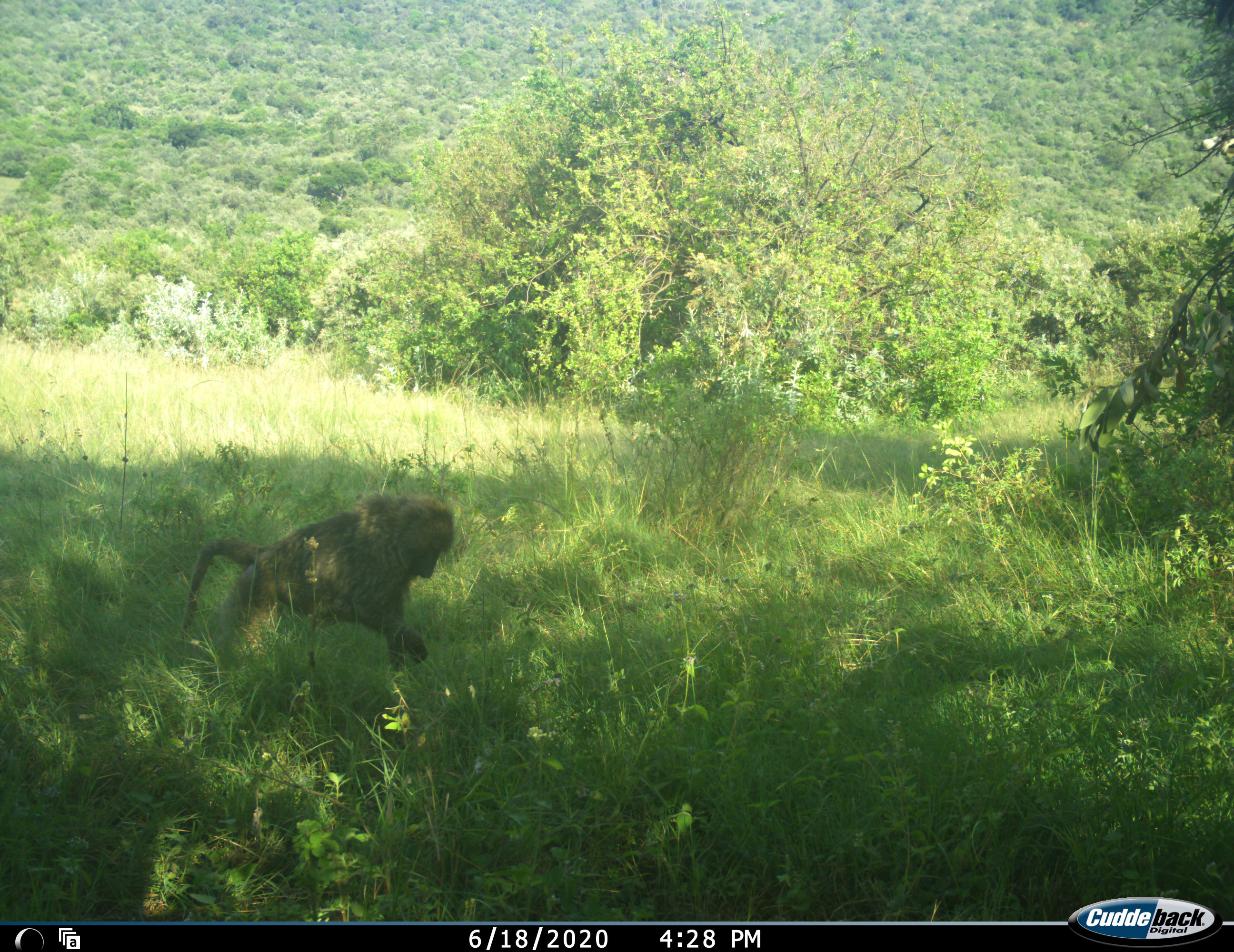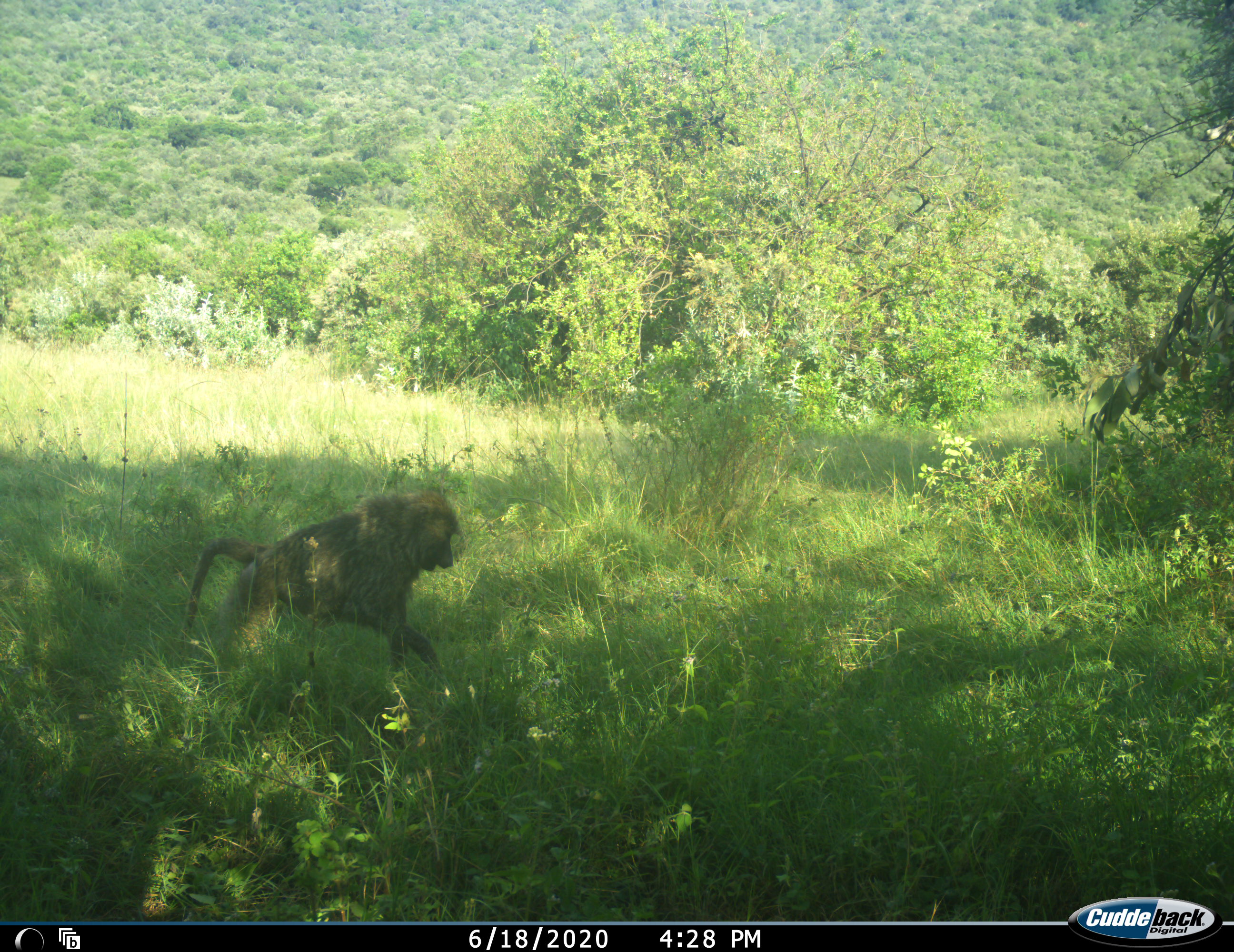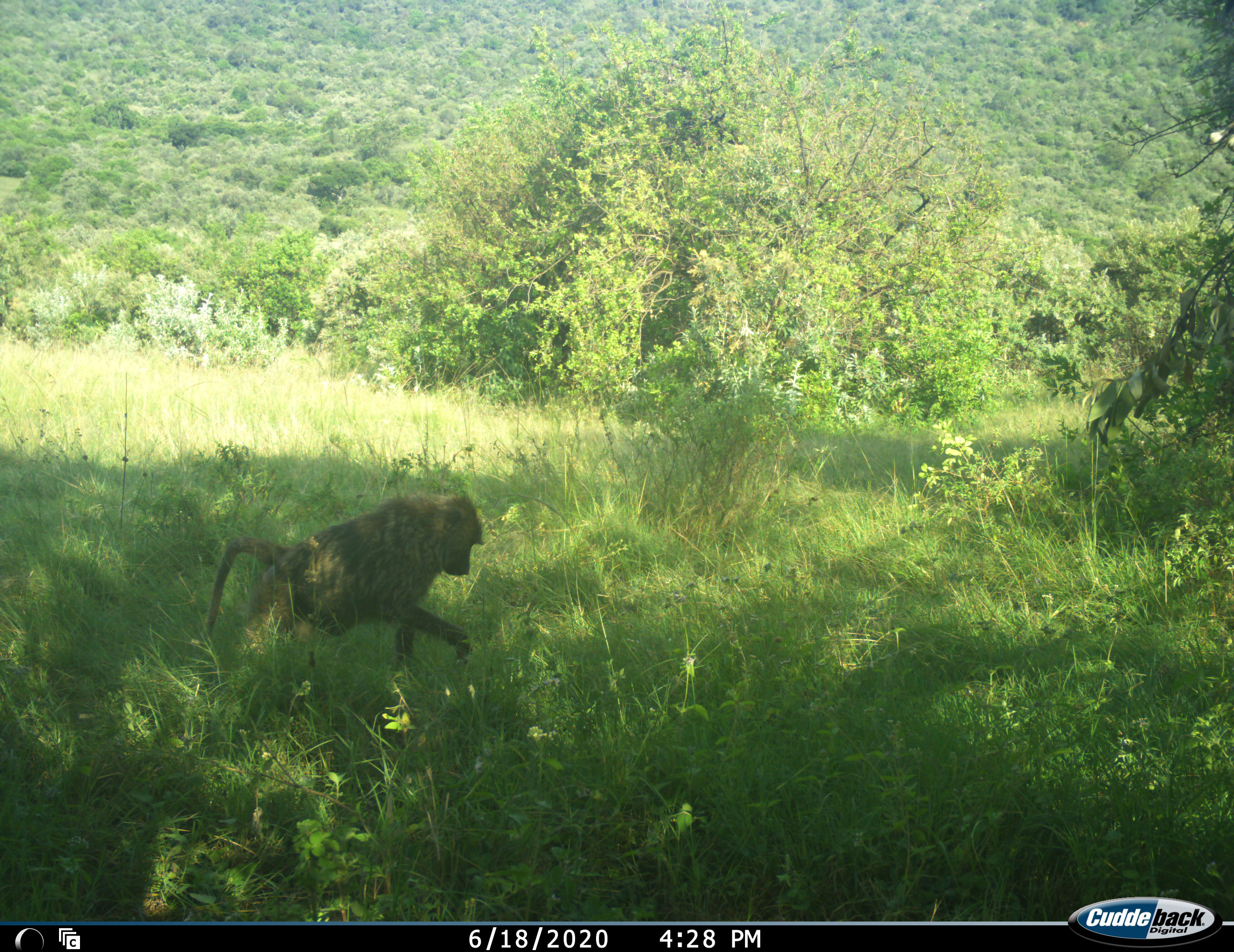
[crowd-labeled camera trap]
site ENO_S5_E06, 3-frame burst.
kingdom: Animalia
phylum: Chordata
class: Mammalia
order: Primates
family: Cercopithecidae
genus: Papio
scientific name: Papio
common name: baboon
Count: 1.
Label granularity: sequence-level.